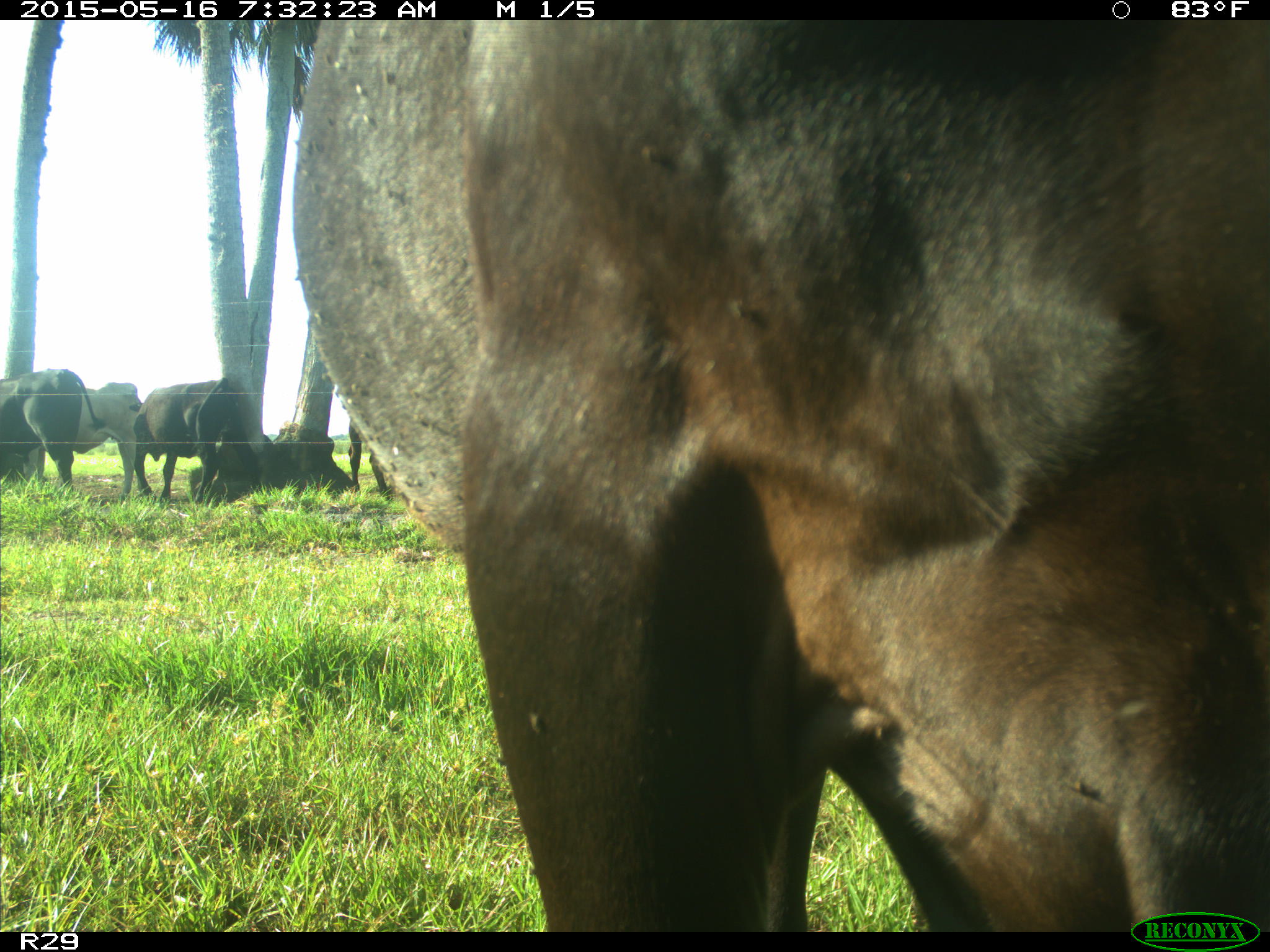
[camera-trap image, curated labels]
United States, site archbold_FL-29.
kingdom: Animalia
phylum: Chordata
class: Mammalia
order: Artiodactyla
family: Bovidae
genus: Bos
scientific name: Bos taurus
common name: domestic cow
Bos taurus (domestic cow).